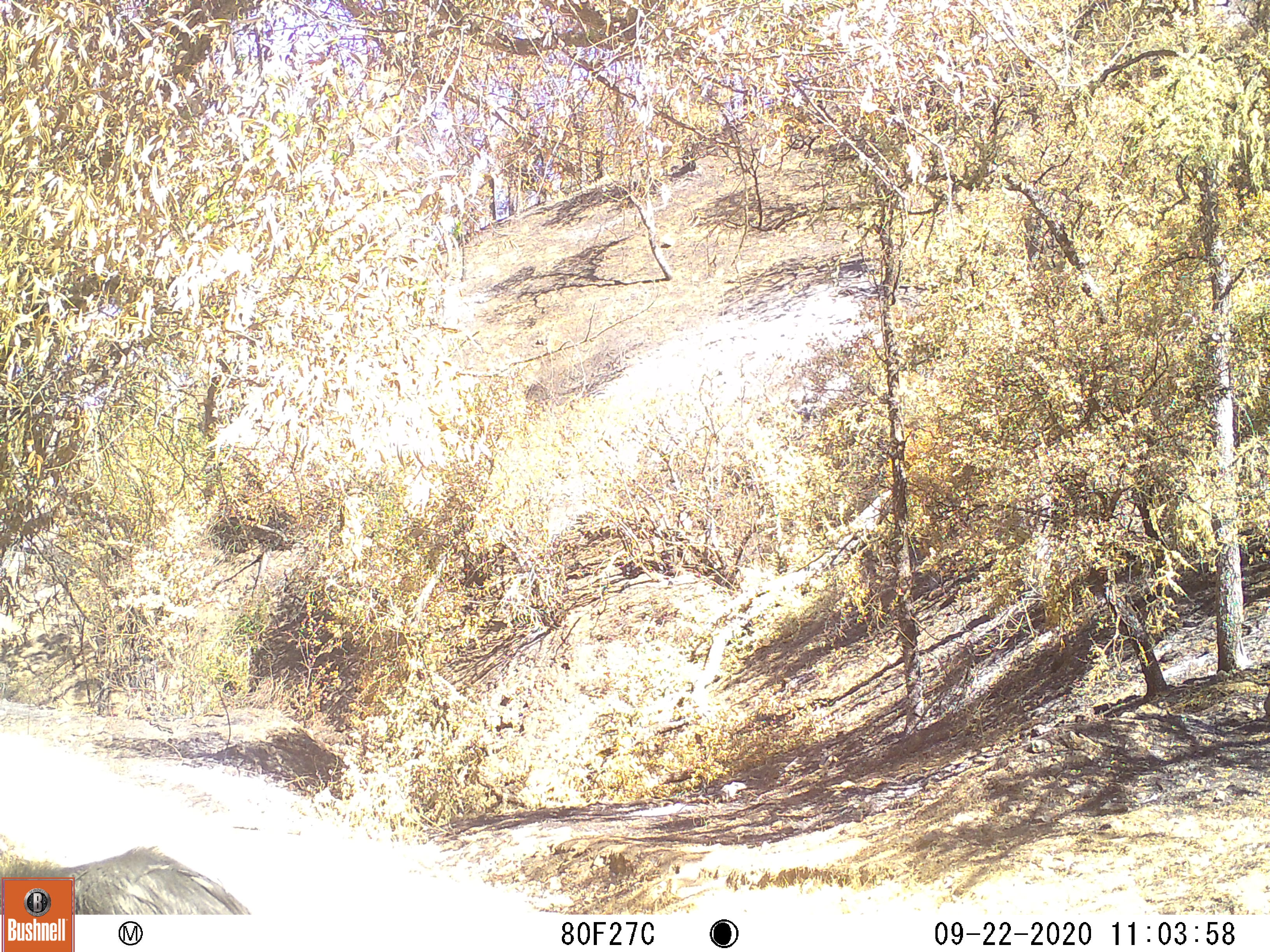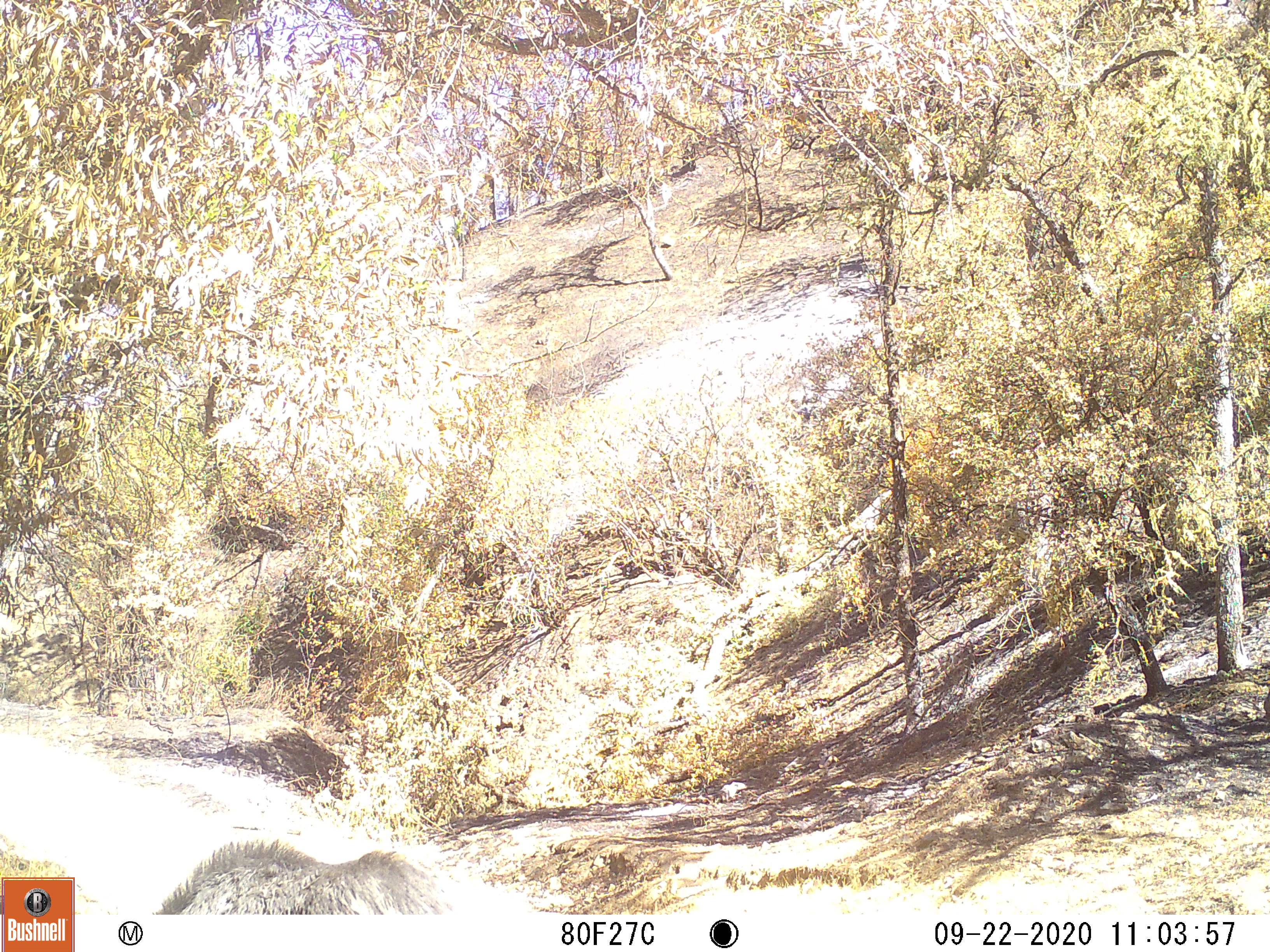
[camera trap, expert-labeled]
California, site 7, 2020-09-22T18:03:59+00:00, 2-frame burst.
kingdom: Animalia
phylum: Chordata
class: Mammalia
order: Artiodactyla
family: Suidae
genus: Sus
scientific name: Sus scrofa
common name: wild boar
Wild boar (Sus scrofa).